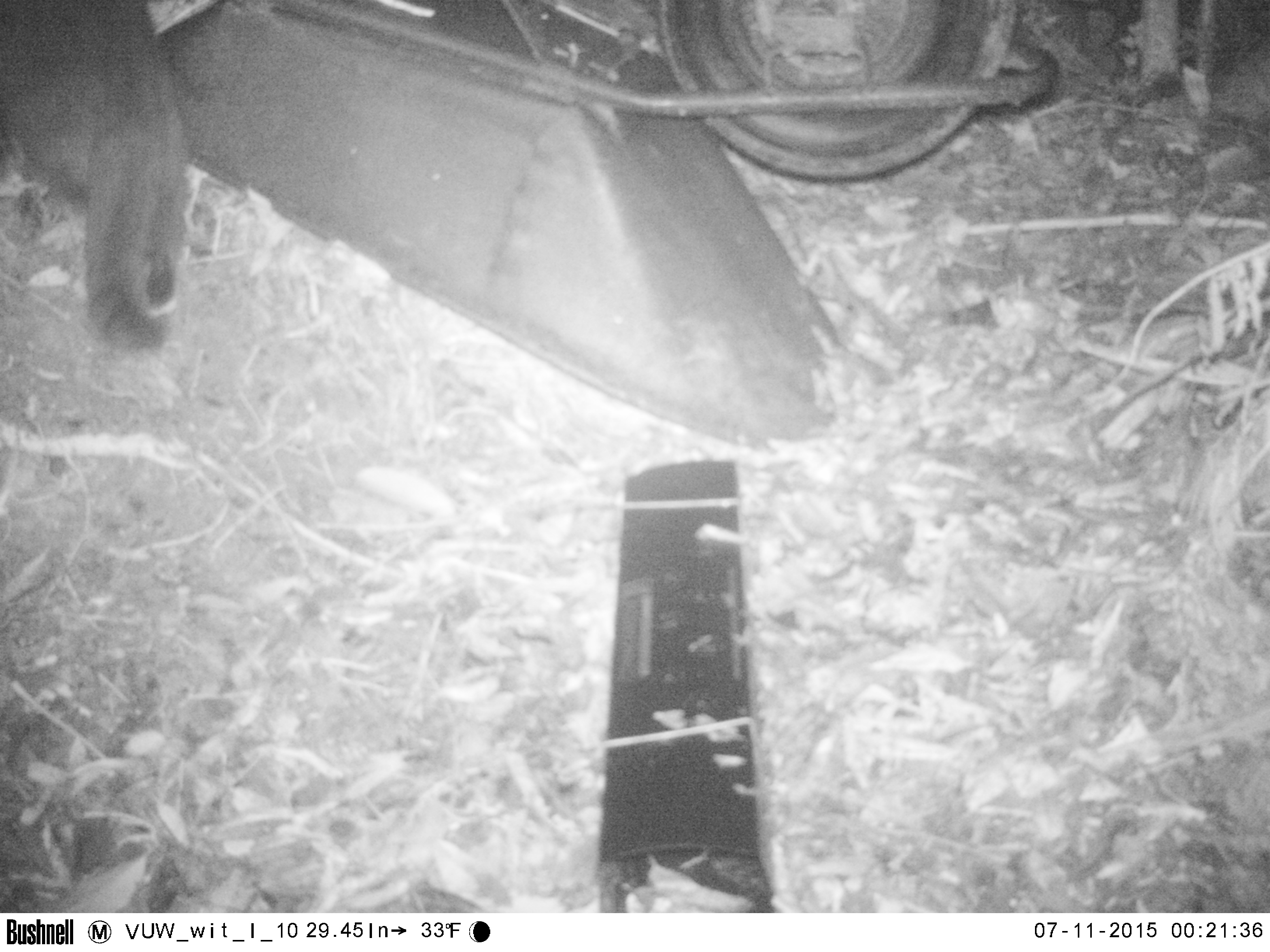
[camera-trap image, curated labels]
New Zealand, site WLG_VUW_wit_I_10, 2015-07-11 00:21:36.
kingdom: Animalia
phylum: Chordata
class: Mammalia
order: Carnivora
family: Felidae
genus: Felis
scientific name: Felis catus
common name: domestic cat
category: cat